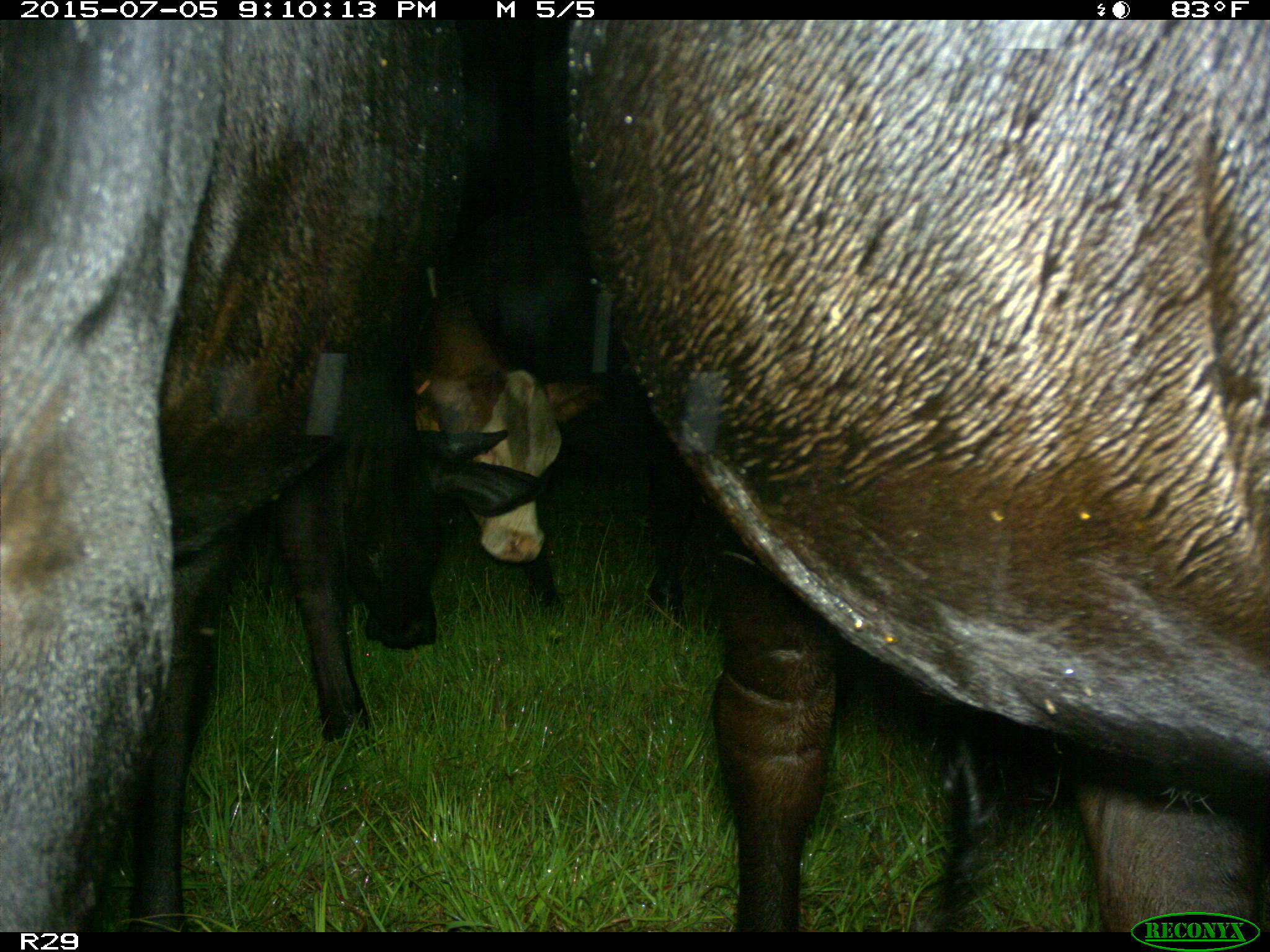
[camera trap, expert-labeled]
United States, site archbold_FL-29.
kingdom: Animalia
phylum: Chordata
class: Mammalia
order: Artiodactyla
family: Bovidae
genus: Bos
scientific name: Bos taurus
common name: domestic cow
Bos taurus (domestic cow).